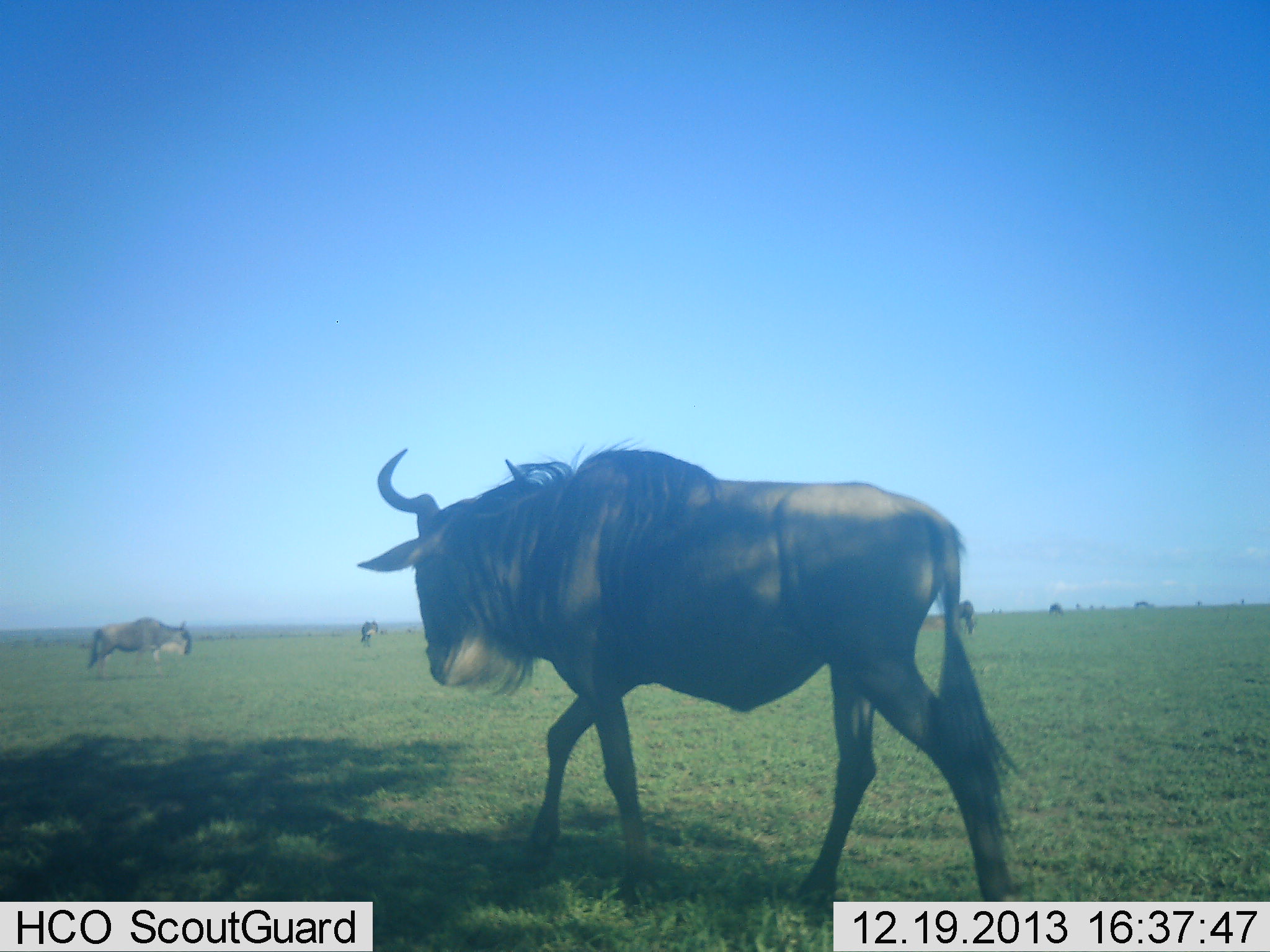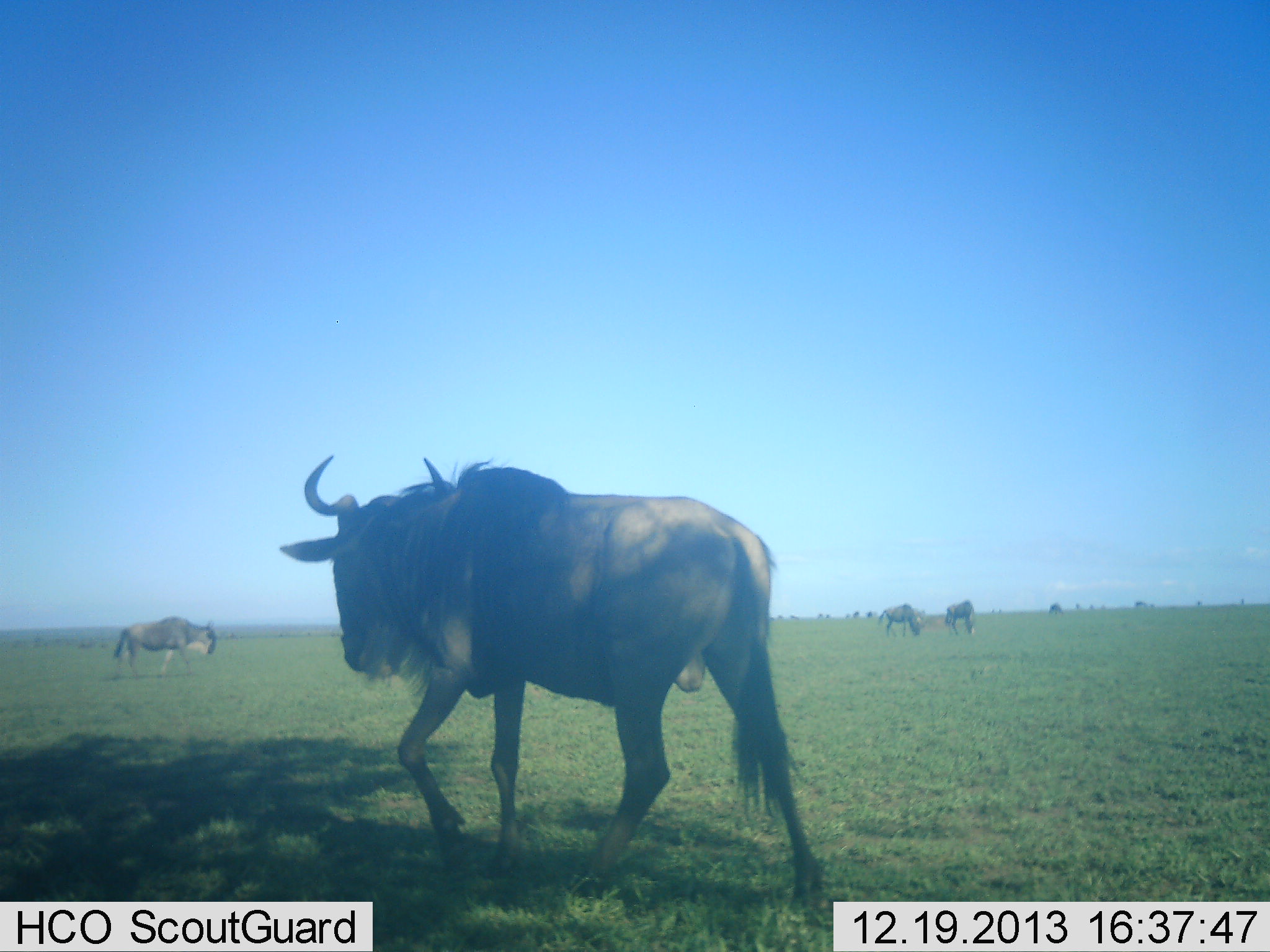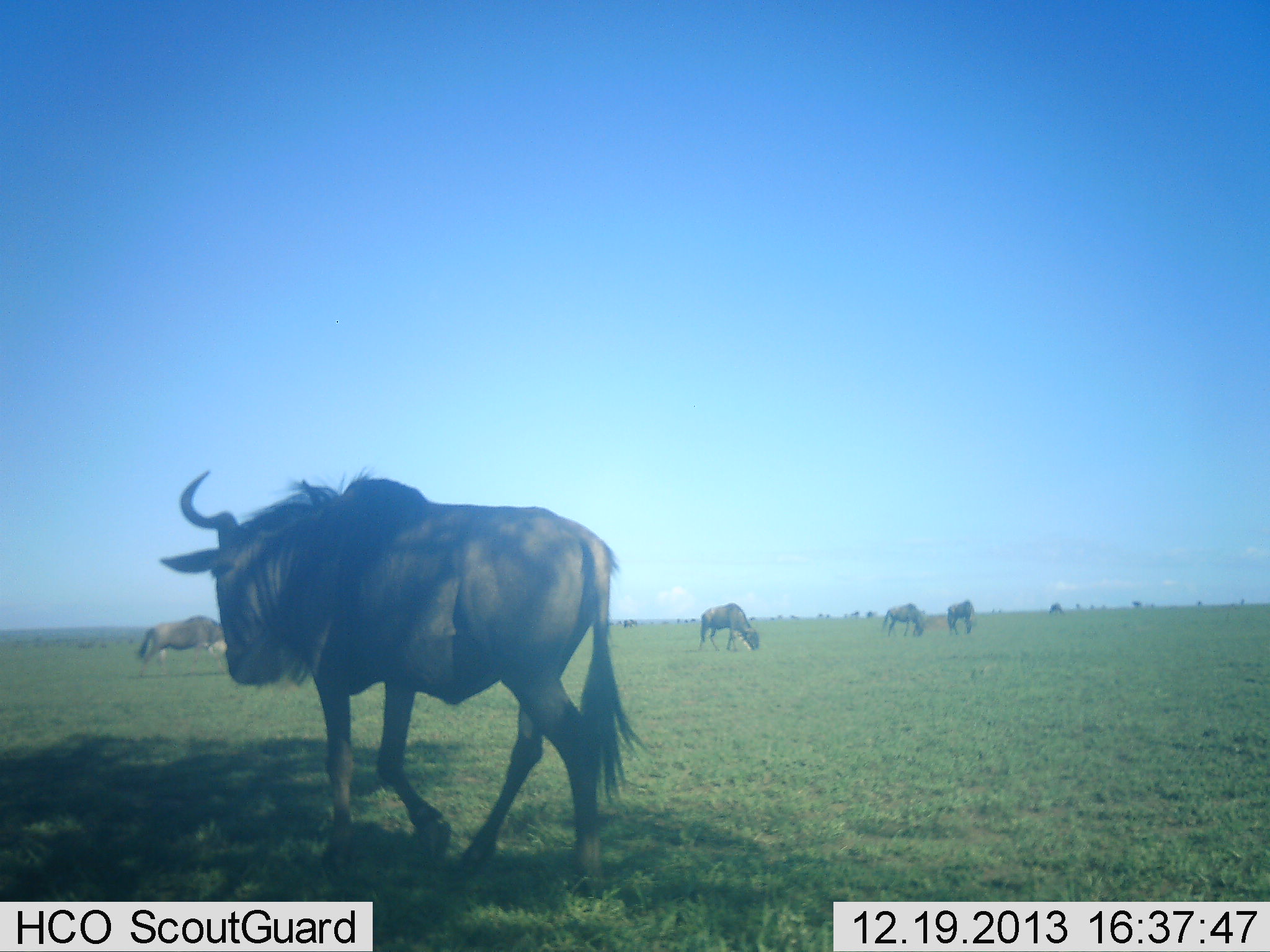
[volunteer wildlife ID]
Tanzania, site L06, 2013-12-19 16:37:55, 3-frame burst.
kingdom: Animalia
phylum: Chordata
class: Mammalia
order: Artiodactyla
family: Bovidae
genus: Connochaetes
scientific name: Connochaetes taurinus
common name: blue wildebeest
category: wildebeest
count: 6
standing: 30%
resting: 0%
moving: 100%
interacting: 0%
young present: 0%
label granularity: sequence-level